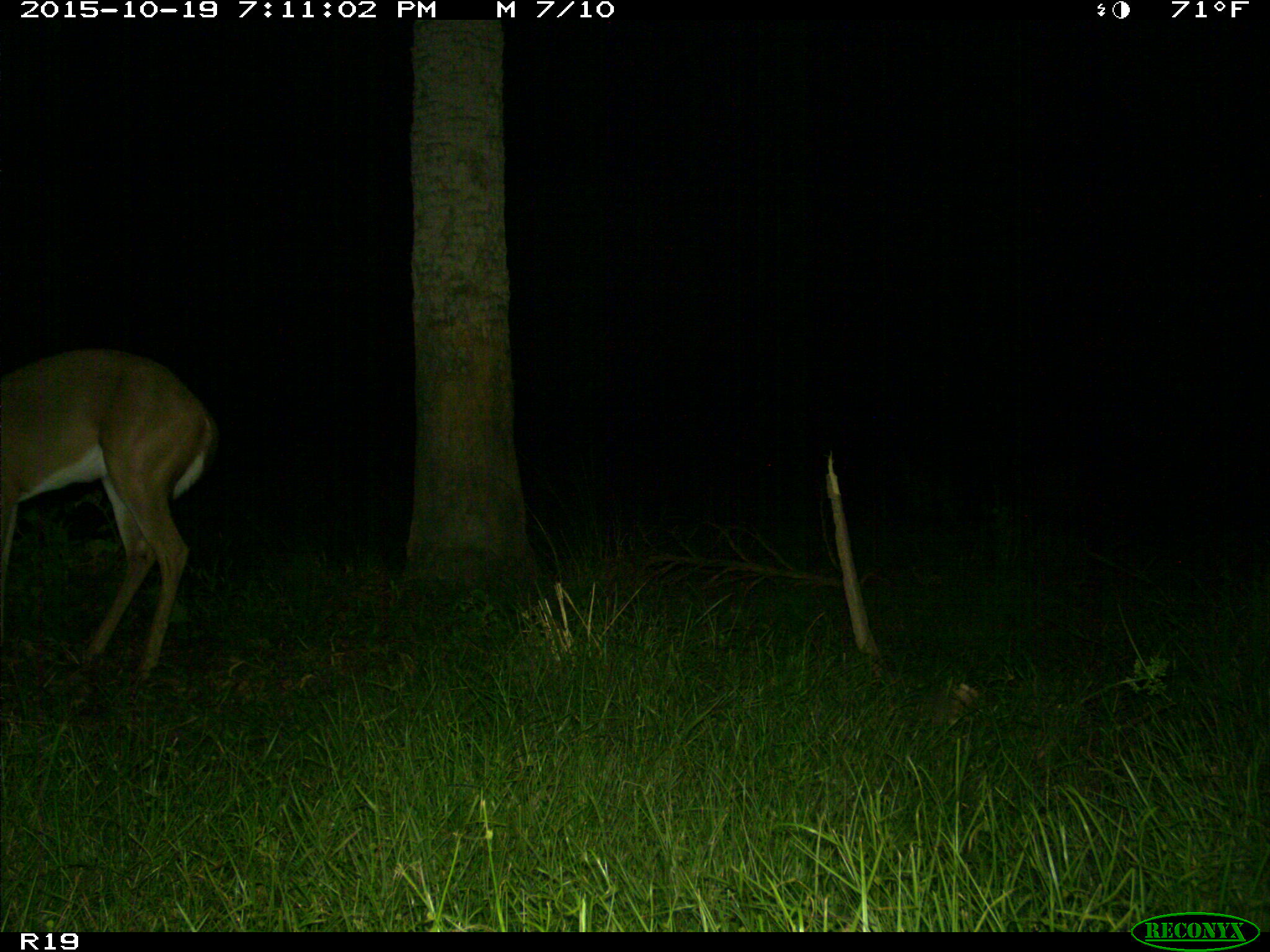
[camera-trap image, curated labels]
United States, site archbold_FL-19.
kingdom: Animalia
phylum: Chordata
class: Mammalia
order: Artiodactyla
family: Cervidae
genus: Odocoileus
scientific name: Odocoileus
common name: deer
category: unidentified deer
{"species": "unidentified deer (deer) (Odocoileus)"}